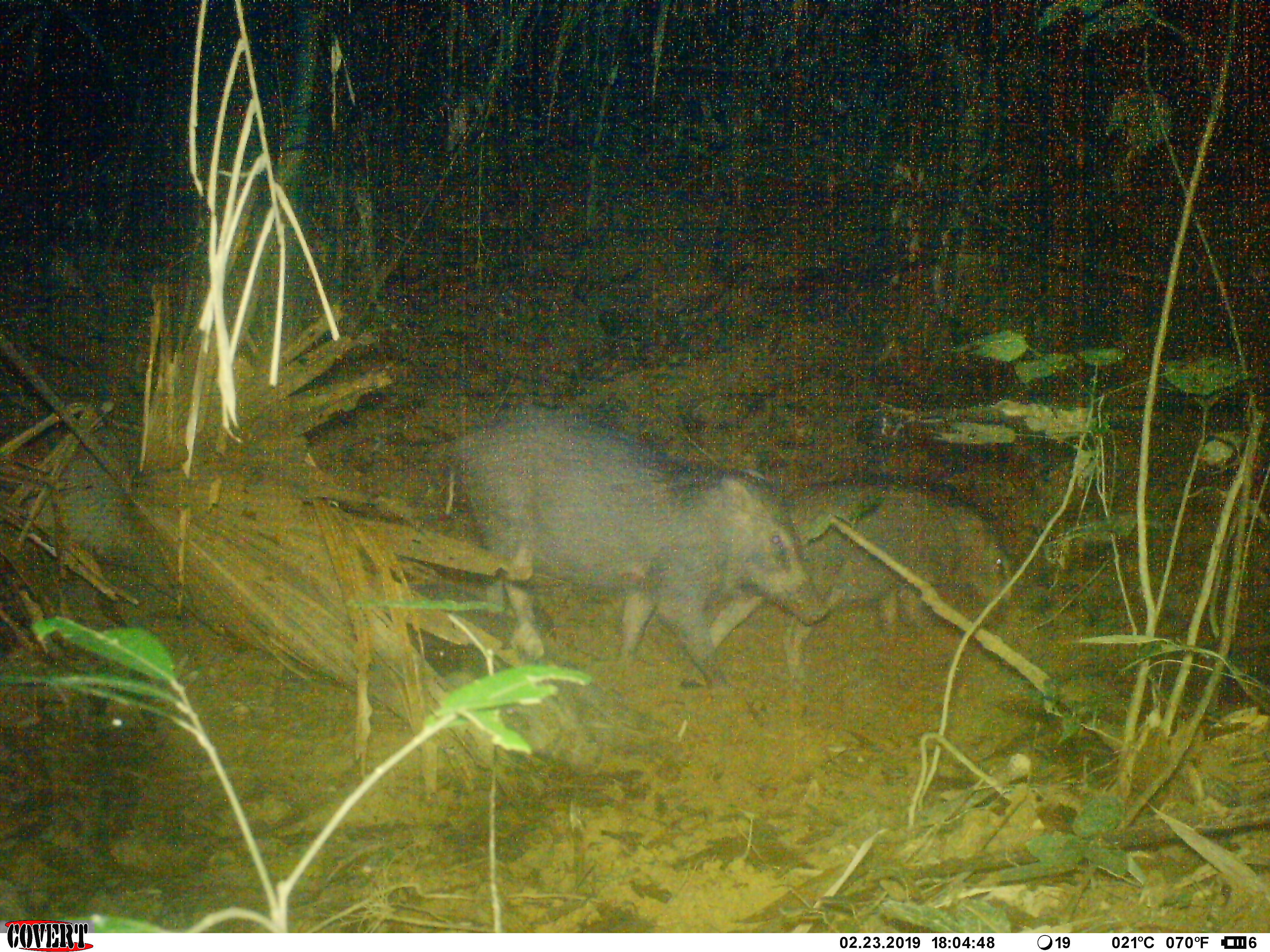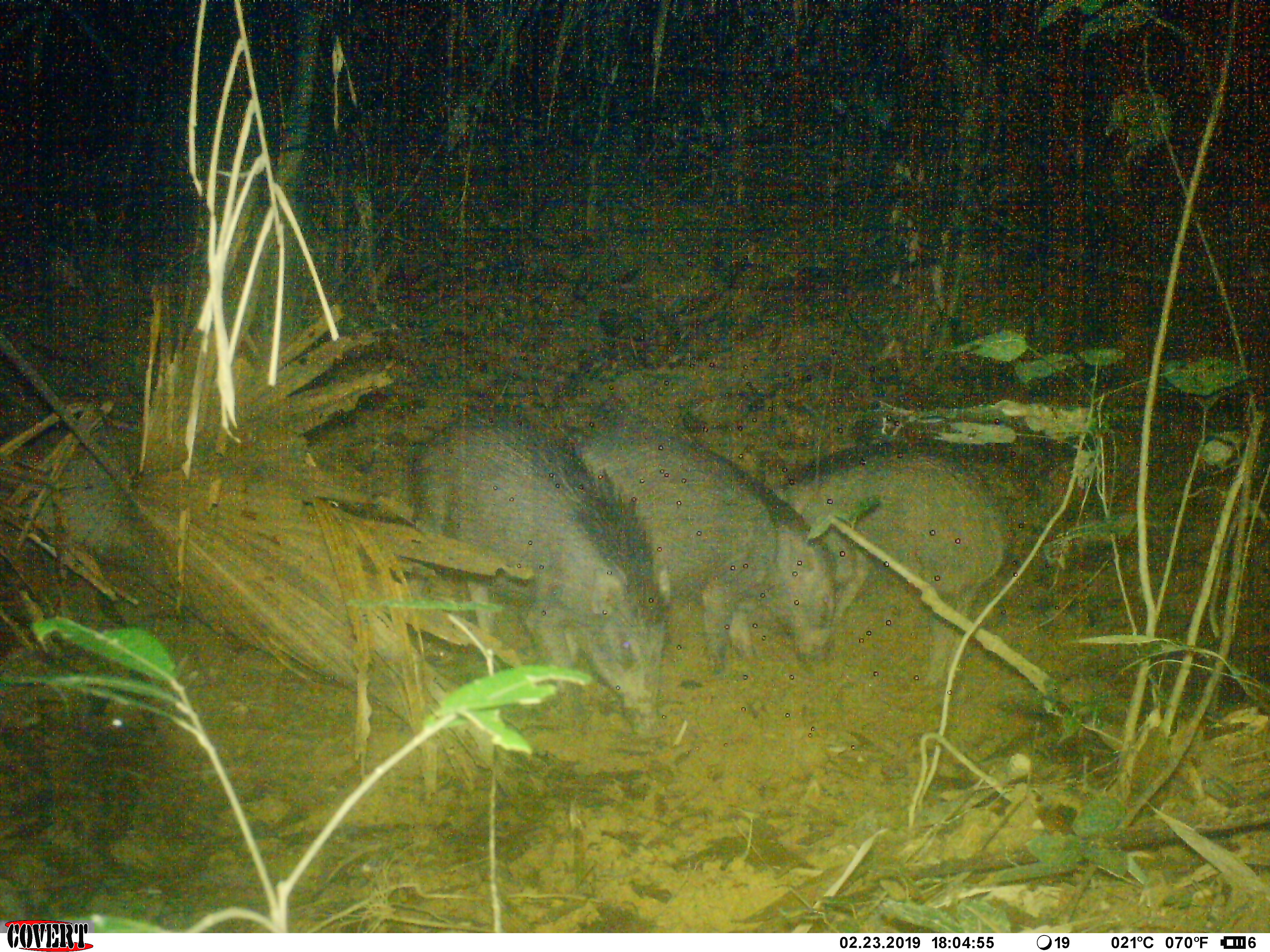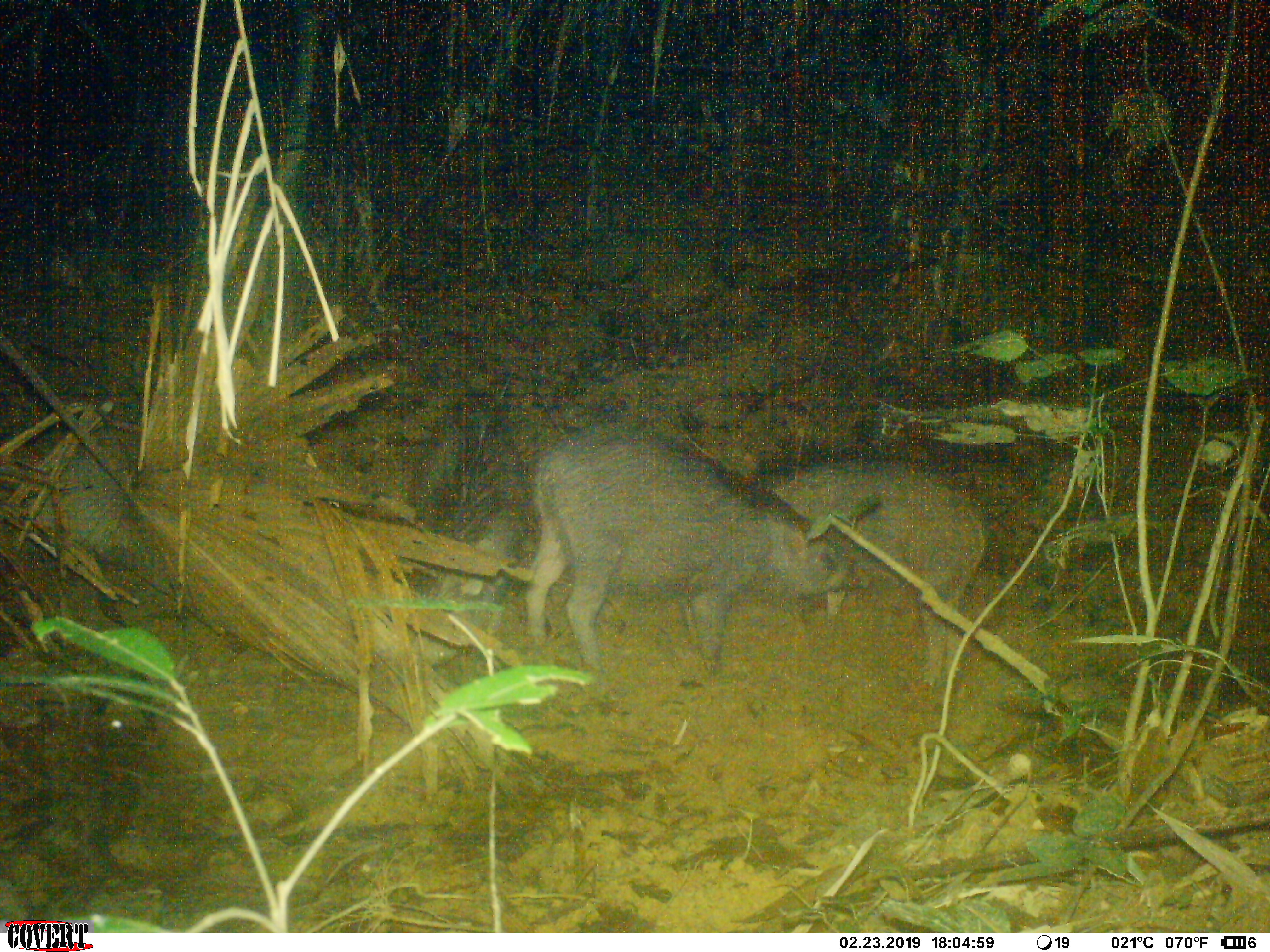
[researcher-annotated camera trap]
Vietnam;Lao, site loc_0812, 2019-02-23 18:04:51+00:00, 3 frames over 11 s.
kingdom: Animalia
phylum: Chordata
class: Mammalia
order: Artiodactyla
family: Suidae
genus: Sus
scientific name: Sus scrofa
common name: eurasian wild pig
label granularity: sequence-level